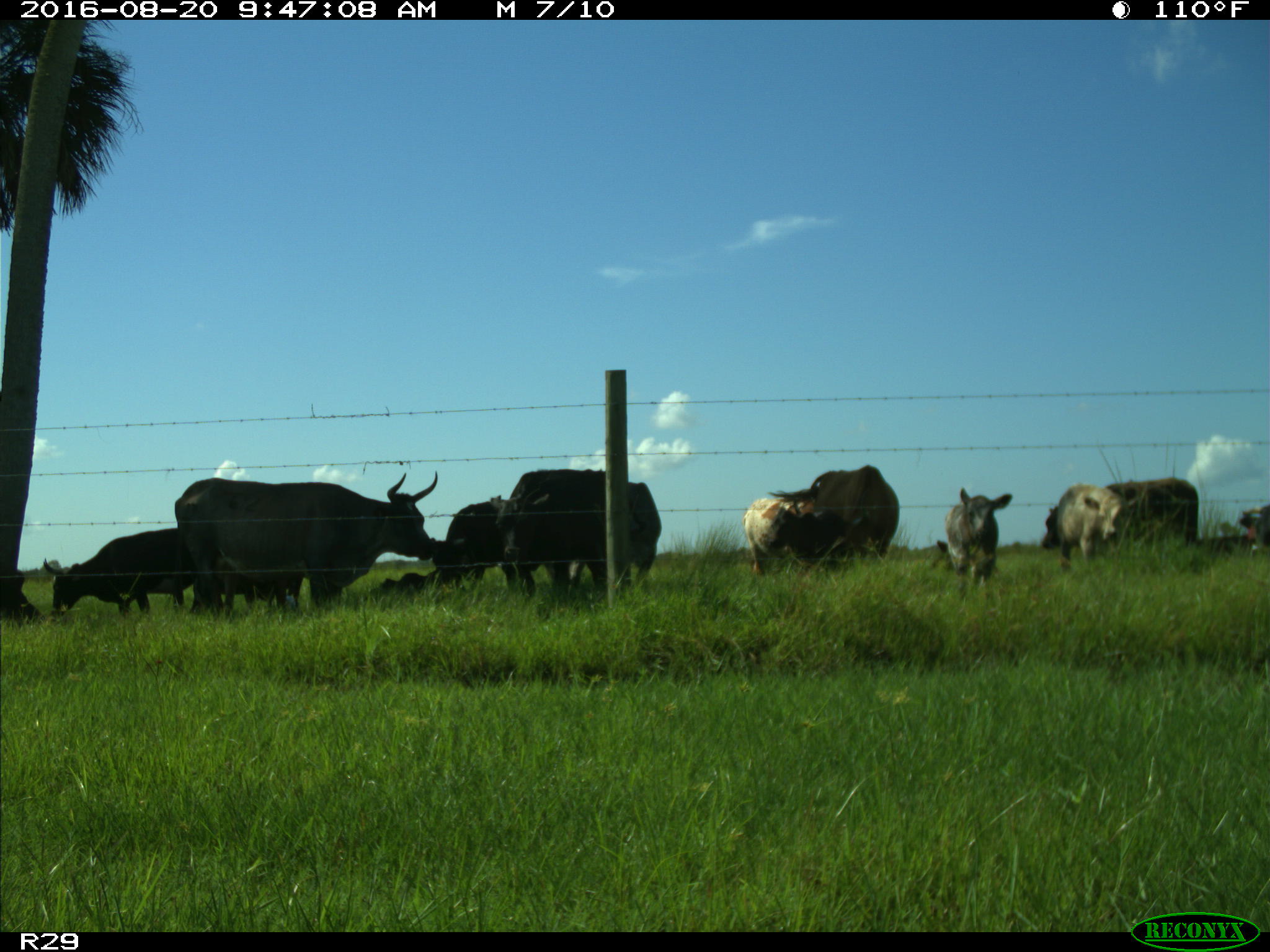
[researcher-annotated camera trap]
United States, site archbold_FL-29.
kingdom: Animalia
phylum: Chordata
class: Mammalia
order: Artiodactyla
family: Bovidae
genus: Bos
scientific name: Bos taurus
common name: domestic cow